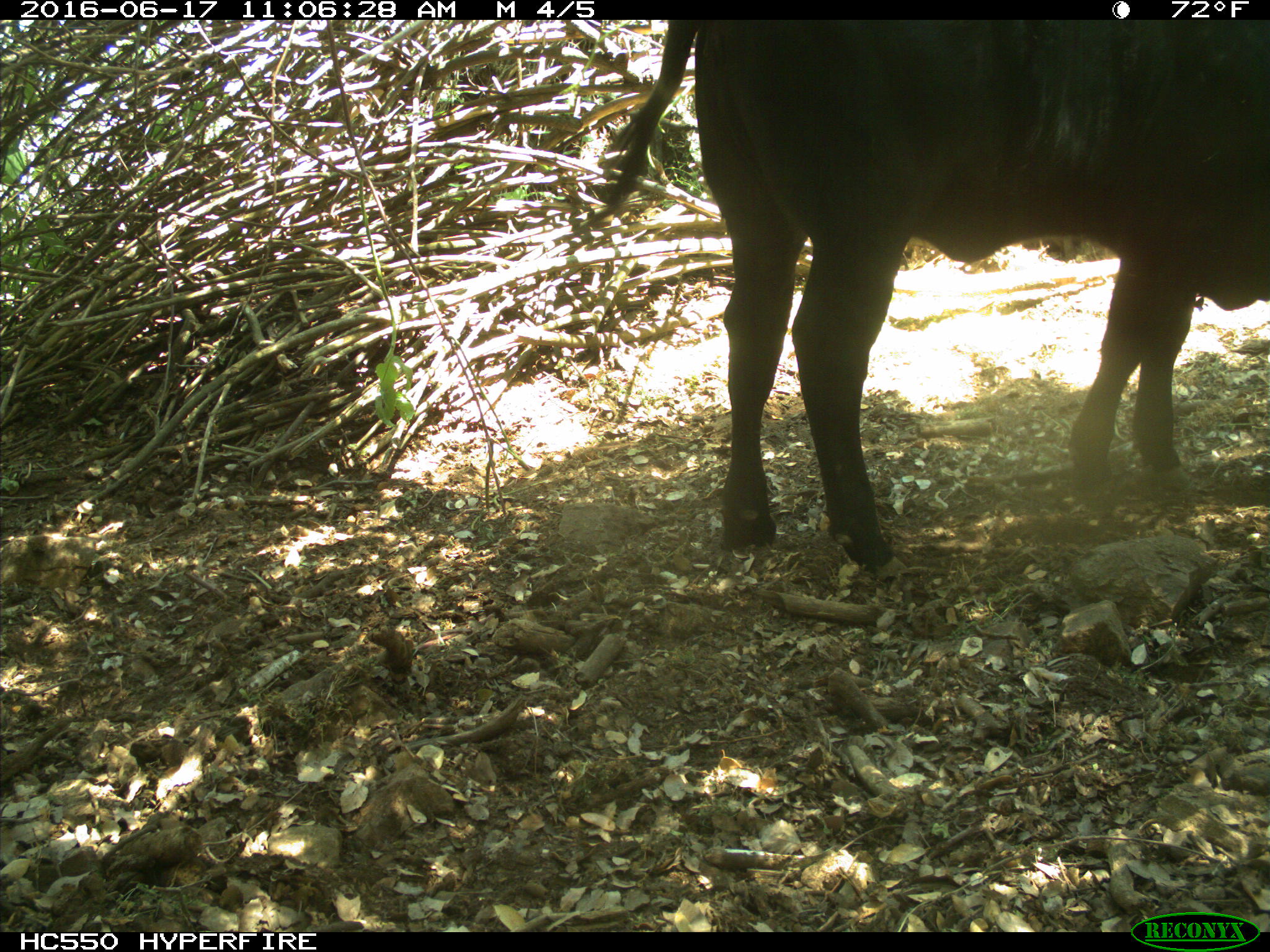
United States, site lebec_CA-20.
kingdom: Animalia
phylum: Chordata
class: Mammalia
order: Artiodactyla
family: Bovidae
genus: Bos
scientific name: Bos taurus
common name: domestic cow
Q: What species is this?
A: Bos taurus (domestic cow).